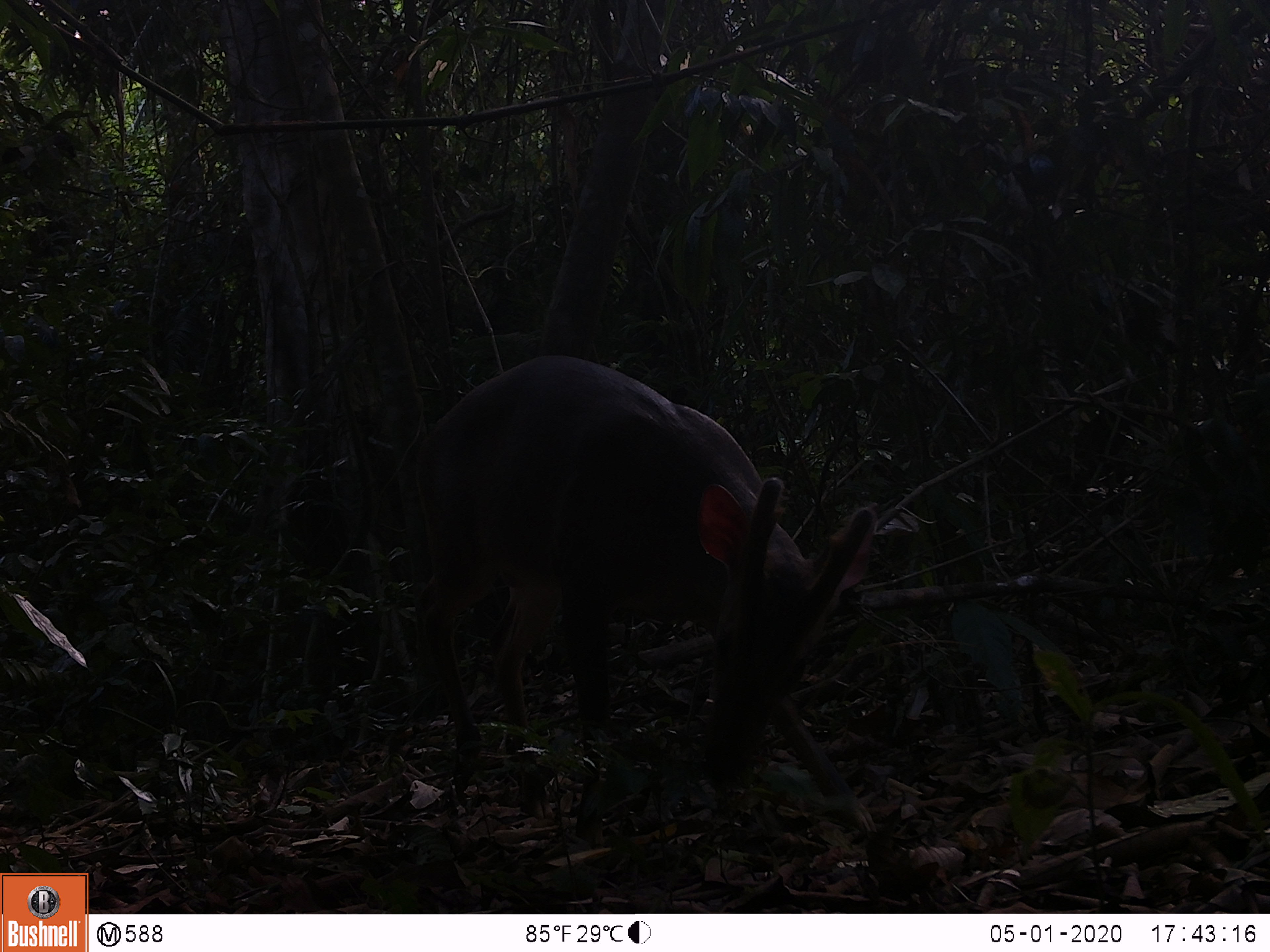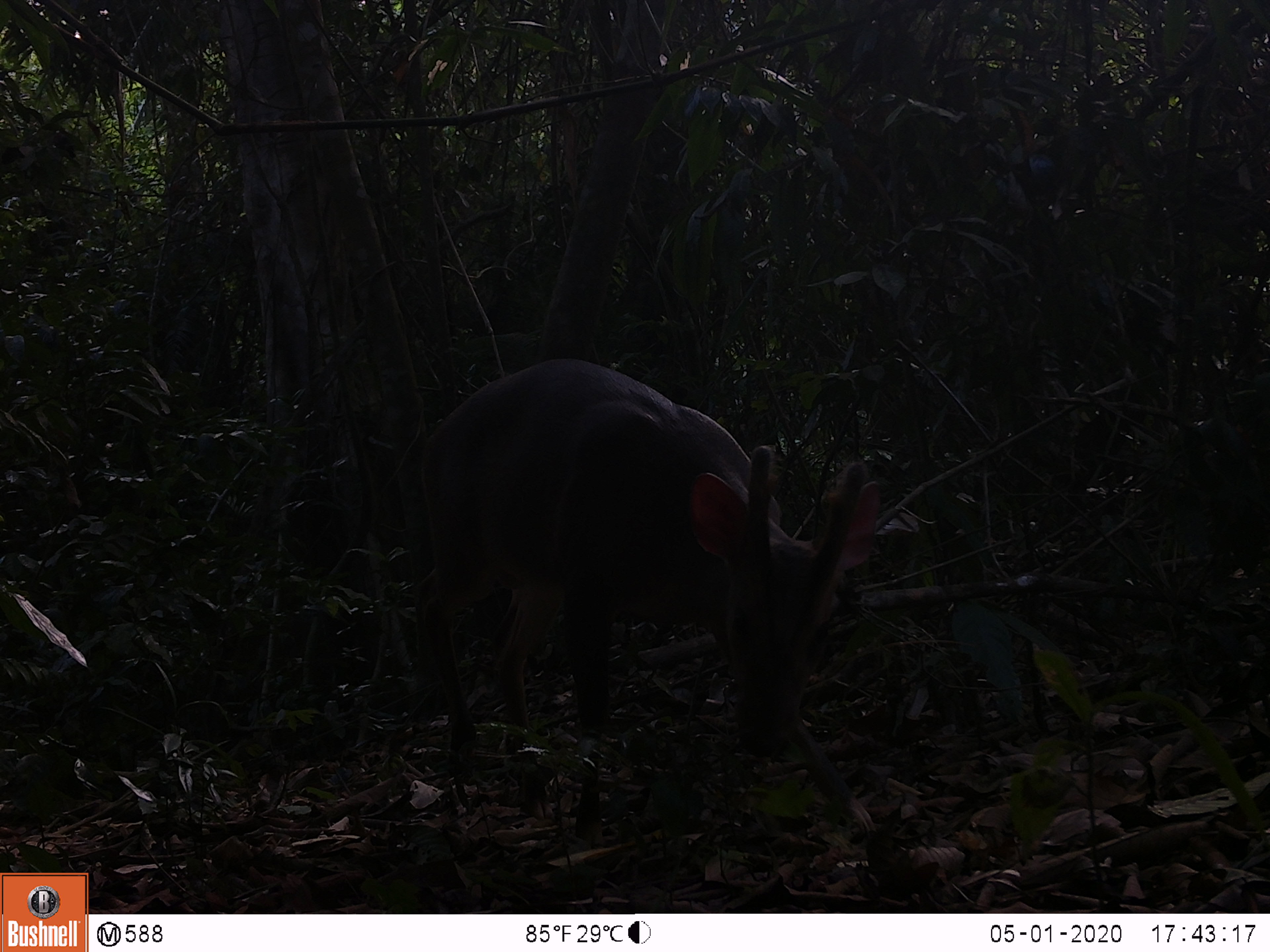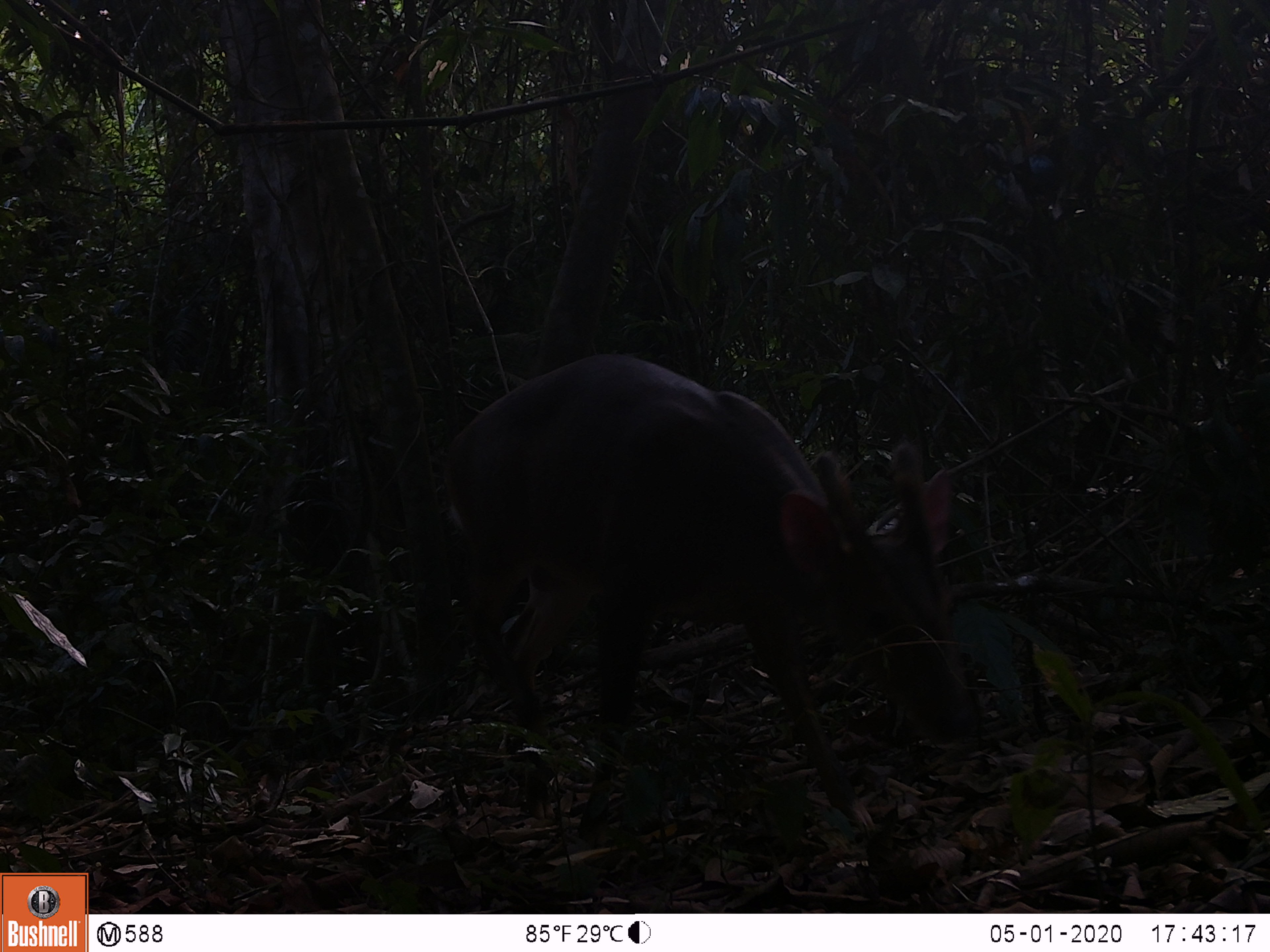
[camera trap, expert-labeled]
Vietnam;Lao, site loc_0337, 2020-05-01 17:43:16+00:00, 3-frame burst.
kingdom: Animalia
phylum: Chordata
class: Mammalia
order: Artiodactyla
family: Cervidae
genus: Muntiacus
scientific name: Muntiacus vuquangensis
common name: large-antlered muntjac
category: large antlered muntjac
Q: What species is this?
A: Large antlered muntjac (large-antlered muntjac) (Muntiacus vuquangensis).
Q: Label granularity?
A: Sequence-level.